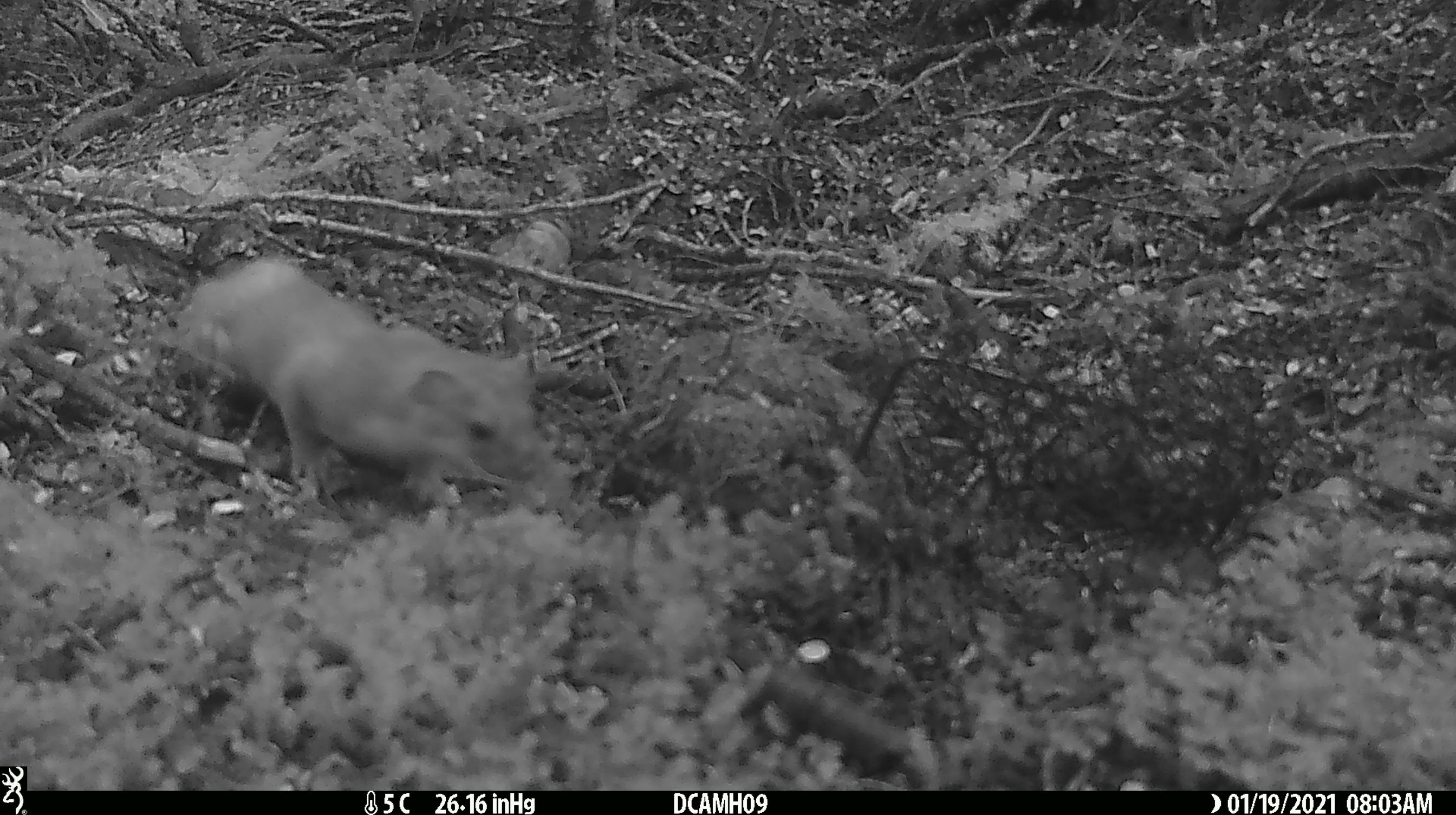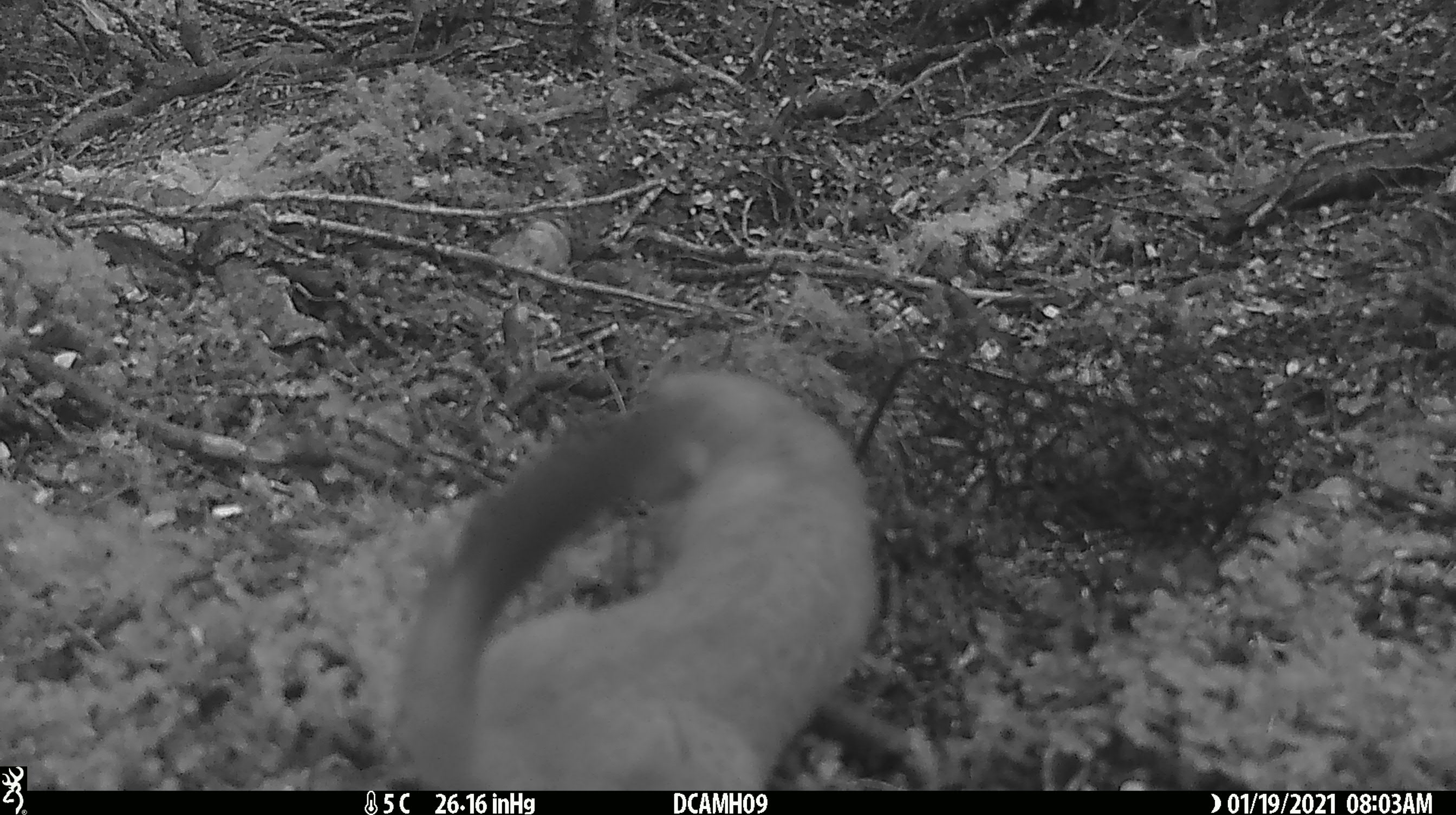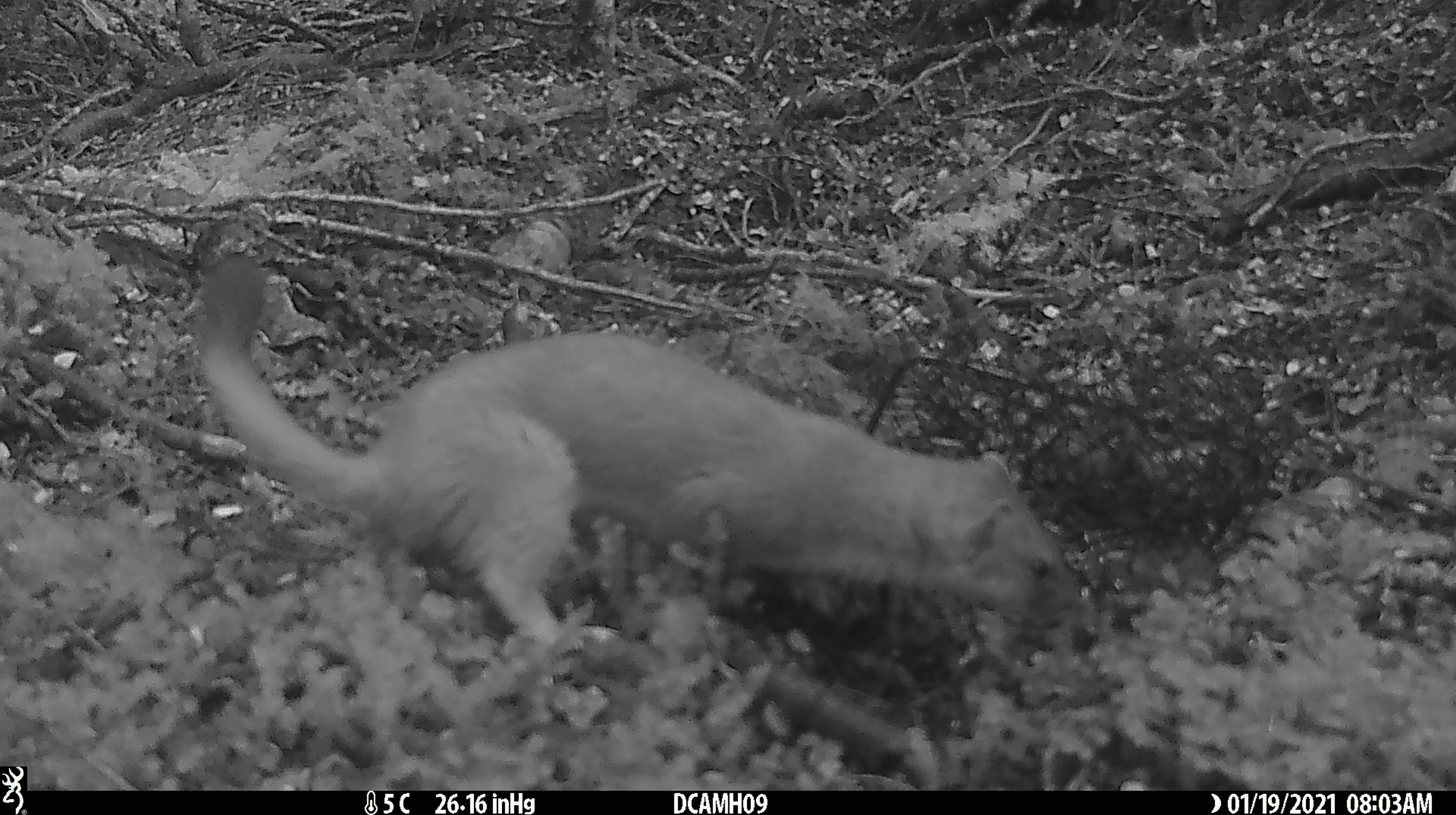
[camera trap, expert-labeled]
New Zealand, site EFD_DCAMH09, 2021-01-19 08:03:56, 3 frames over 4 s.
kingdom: Animalia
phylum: Chordata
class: Mammalia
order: Carnivora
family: Mustelidae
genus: Mustela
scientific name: Mustela erminea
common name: stoat